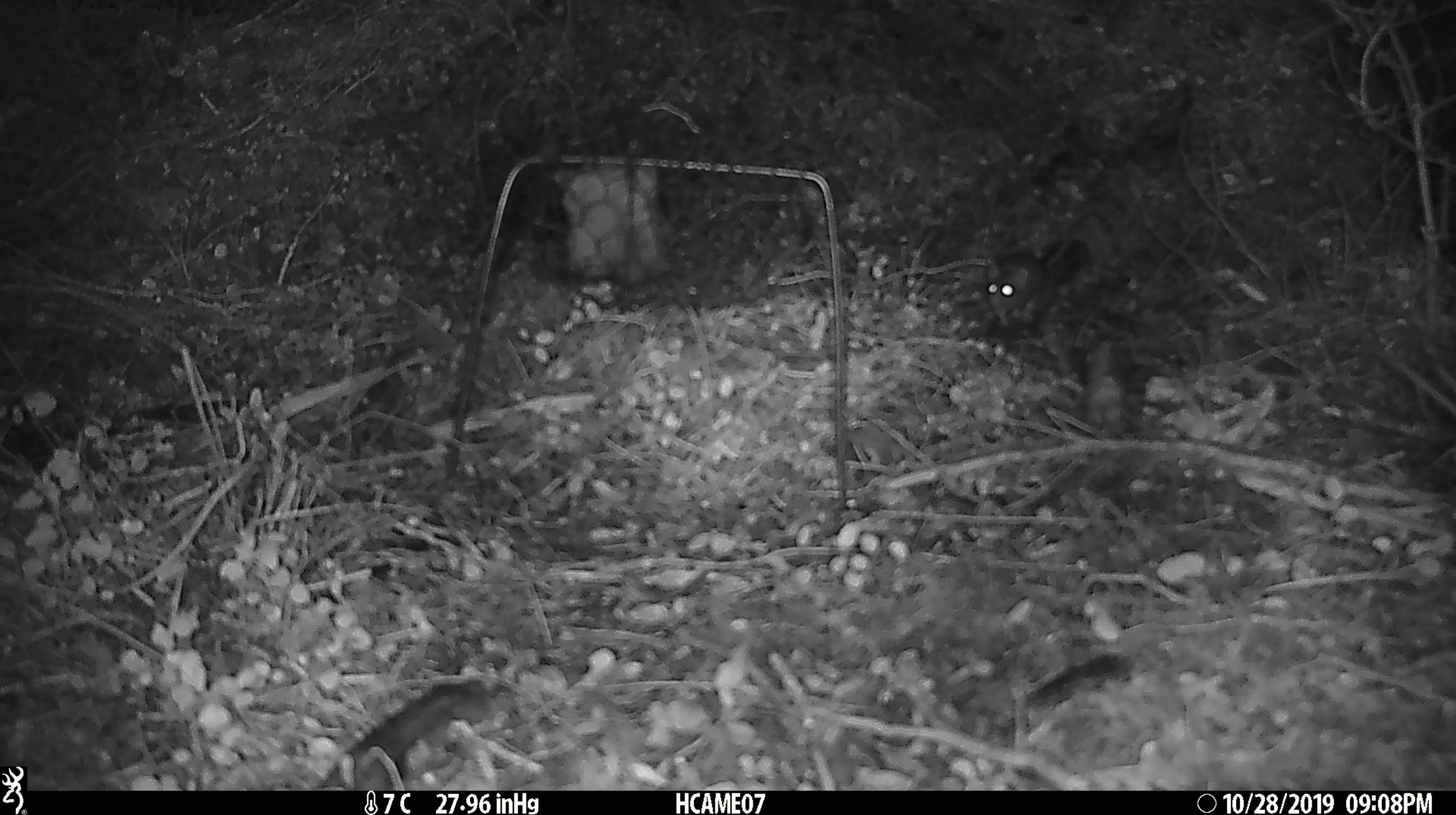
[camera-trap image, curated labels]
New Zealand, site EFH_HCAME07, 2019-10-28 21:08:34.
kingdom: Animalia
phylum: Chordata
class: Mammalia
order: Rodentia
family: Muridae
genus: Mus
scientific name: Mus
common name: mouse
Mouse (Mus).